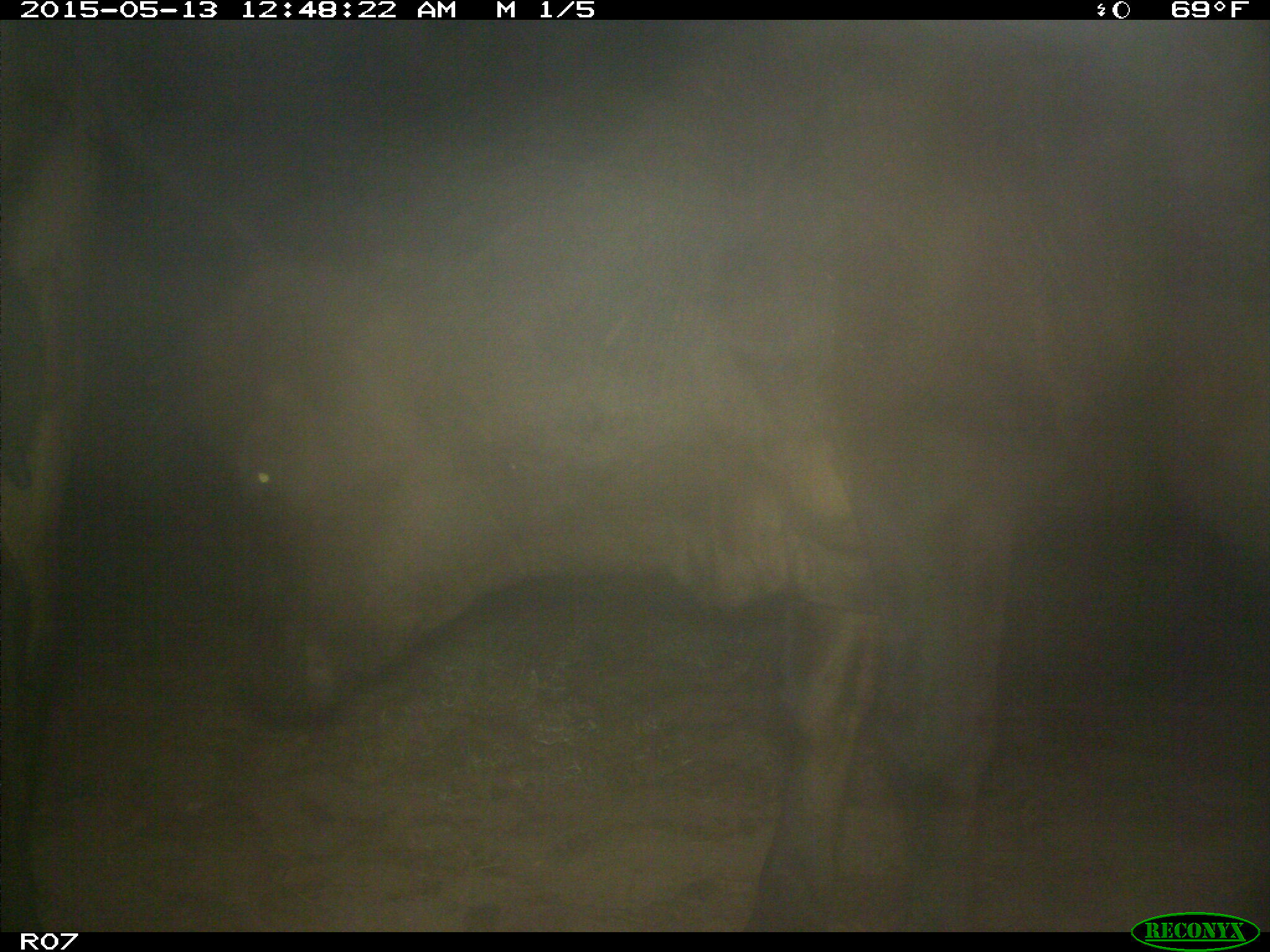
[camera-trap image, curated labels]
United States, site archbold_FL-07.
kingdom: Animalia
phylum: Chordata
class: Mammalia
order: Artiodactyla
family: Bovidae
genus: Bos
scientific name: Bos taurus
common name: domestic cow